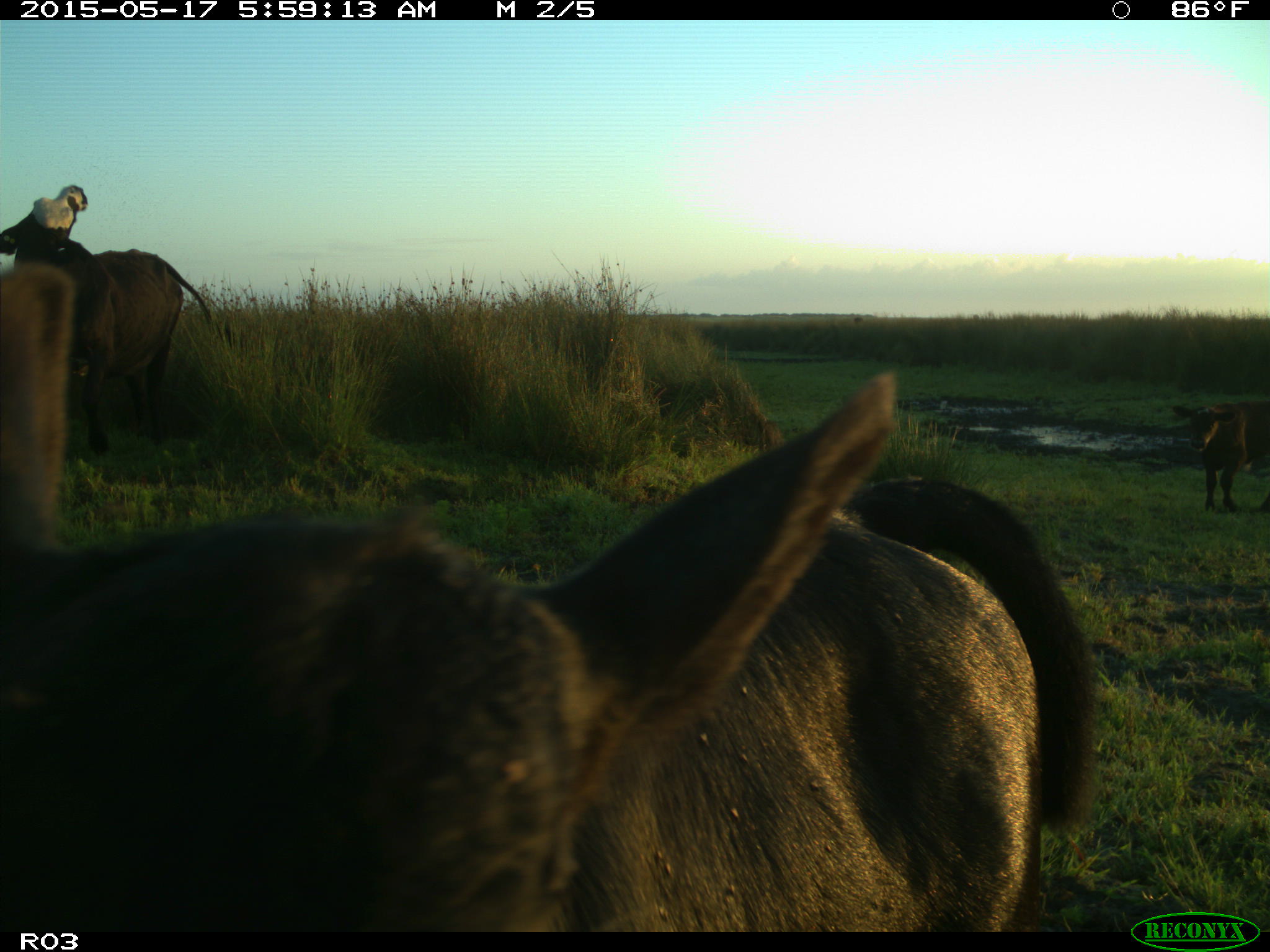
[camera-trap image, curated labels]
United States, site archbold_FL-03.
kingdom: Animalia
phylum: Chordata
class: Mammalia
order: Artiodactyla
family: Bovidae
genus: Bos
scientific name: Bos taurus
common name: domestic cow